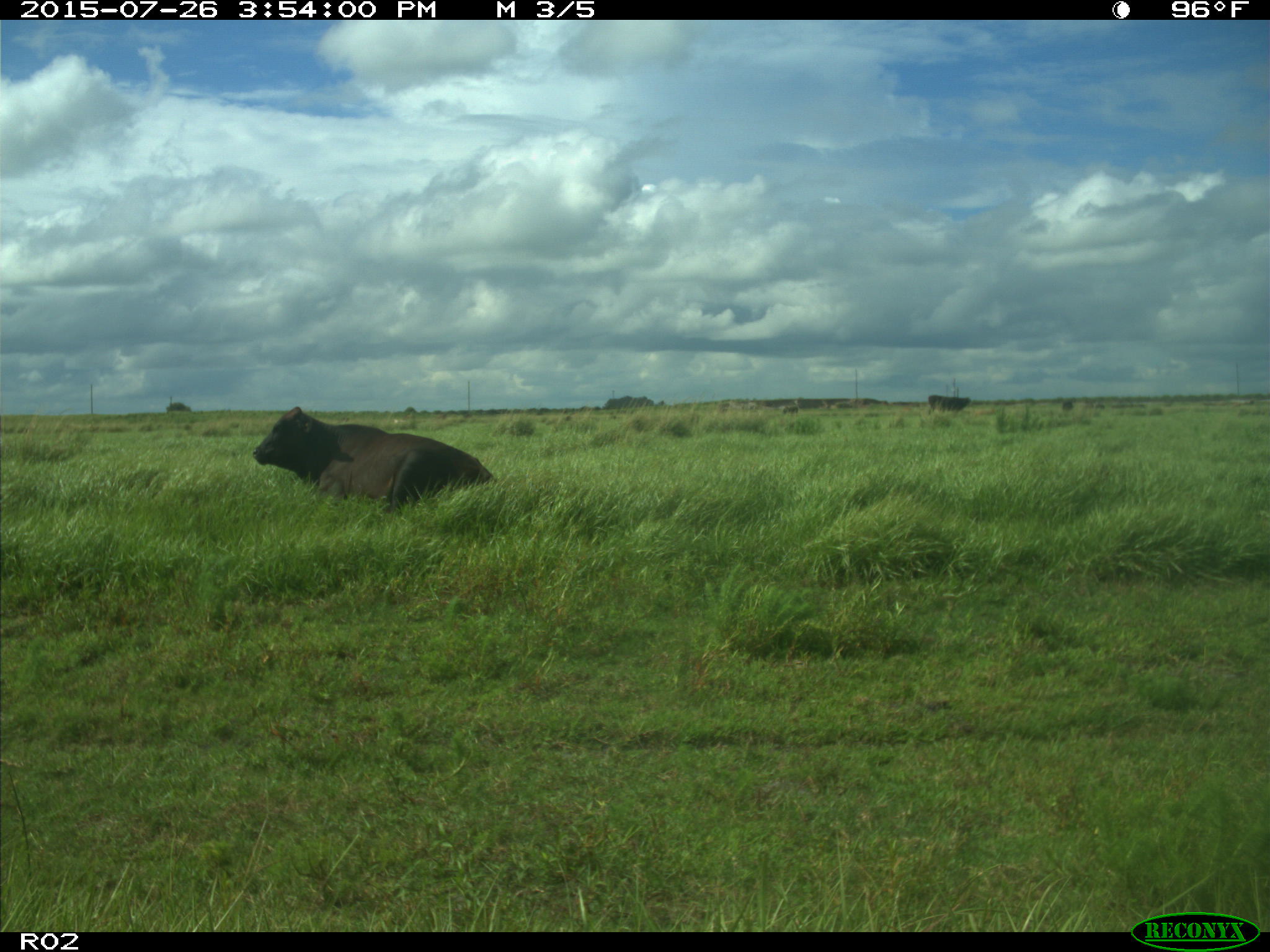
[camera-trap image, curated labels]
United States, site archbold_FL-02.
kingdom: Animalia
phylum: Chordata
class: Mammalia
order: Artiodactyla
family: Bovidae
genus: Bos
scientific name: Bos taurus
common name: domestic cow